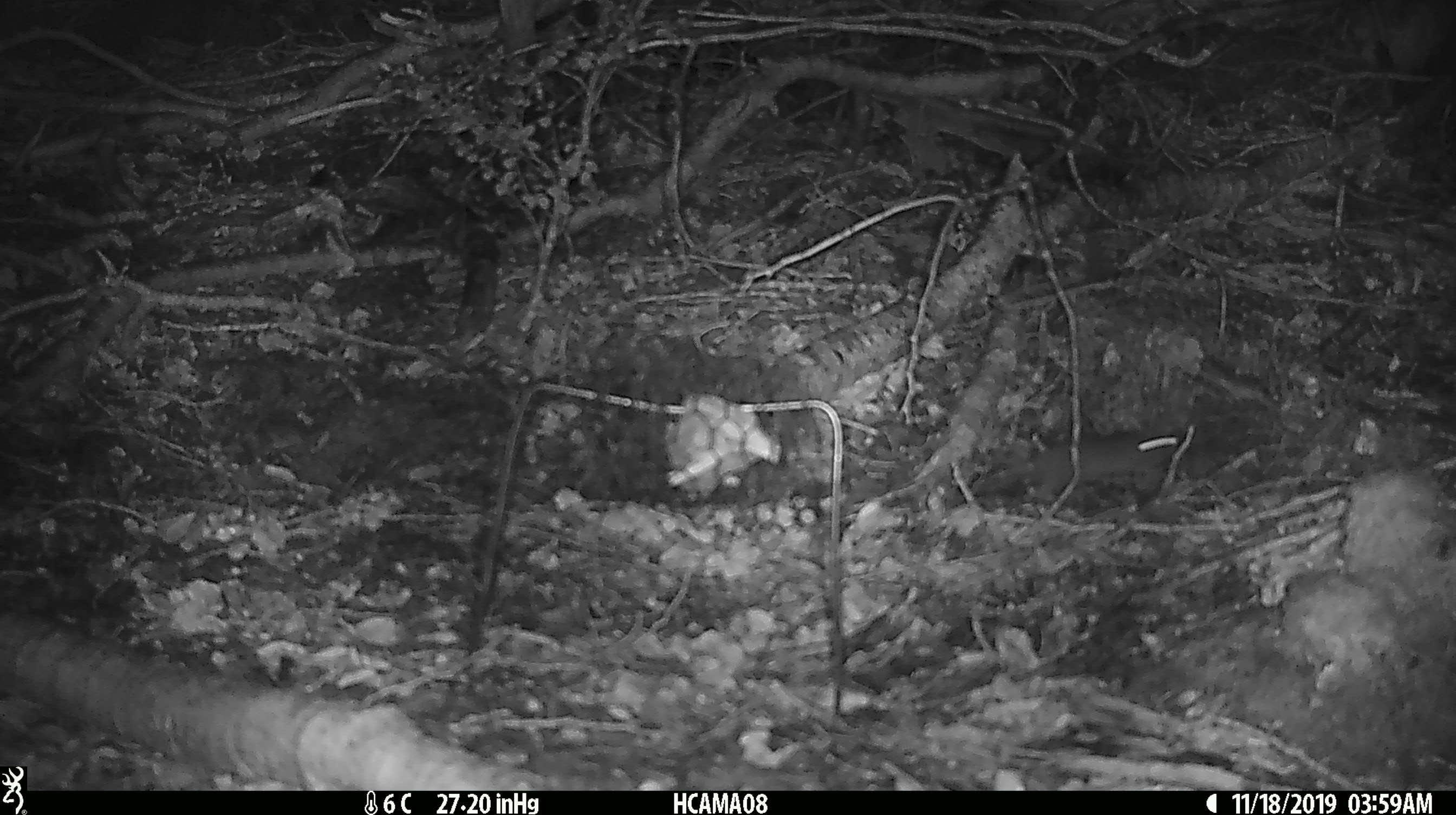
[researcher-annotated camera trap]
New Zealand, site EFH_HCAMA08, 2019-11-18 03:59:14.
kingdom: Animalia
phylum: Chordata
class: Mammalia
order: Rodentia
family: Muridae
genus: Mus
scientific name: Mus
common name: mouse